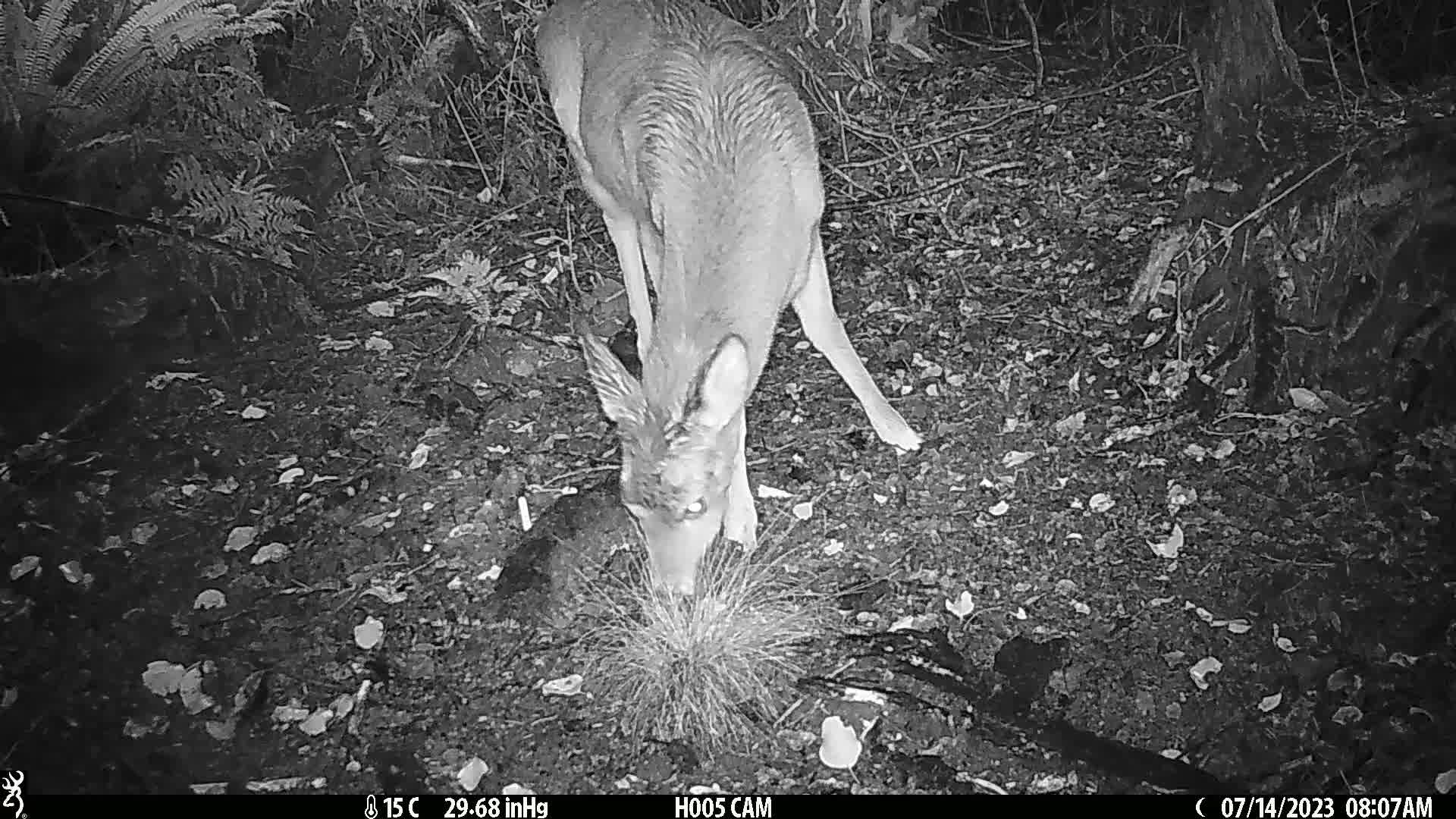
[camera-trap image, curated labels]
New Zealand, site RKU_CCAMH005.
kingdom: Animalia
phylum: Chordata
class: Mammalia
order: Artiodactyla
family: Cervidae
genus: Odocoileus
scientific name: Odocoileus virginianus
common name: white-tailed deer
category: white tailed deer